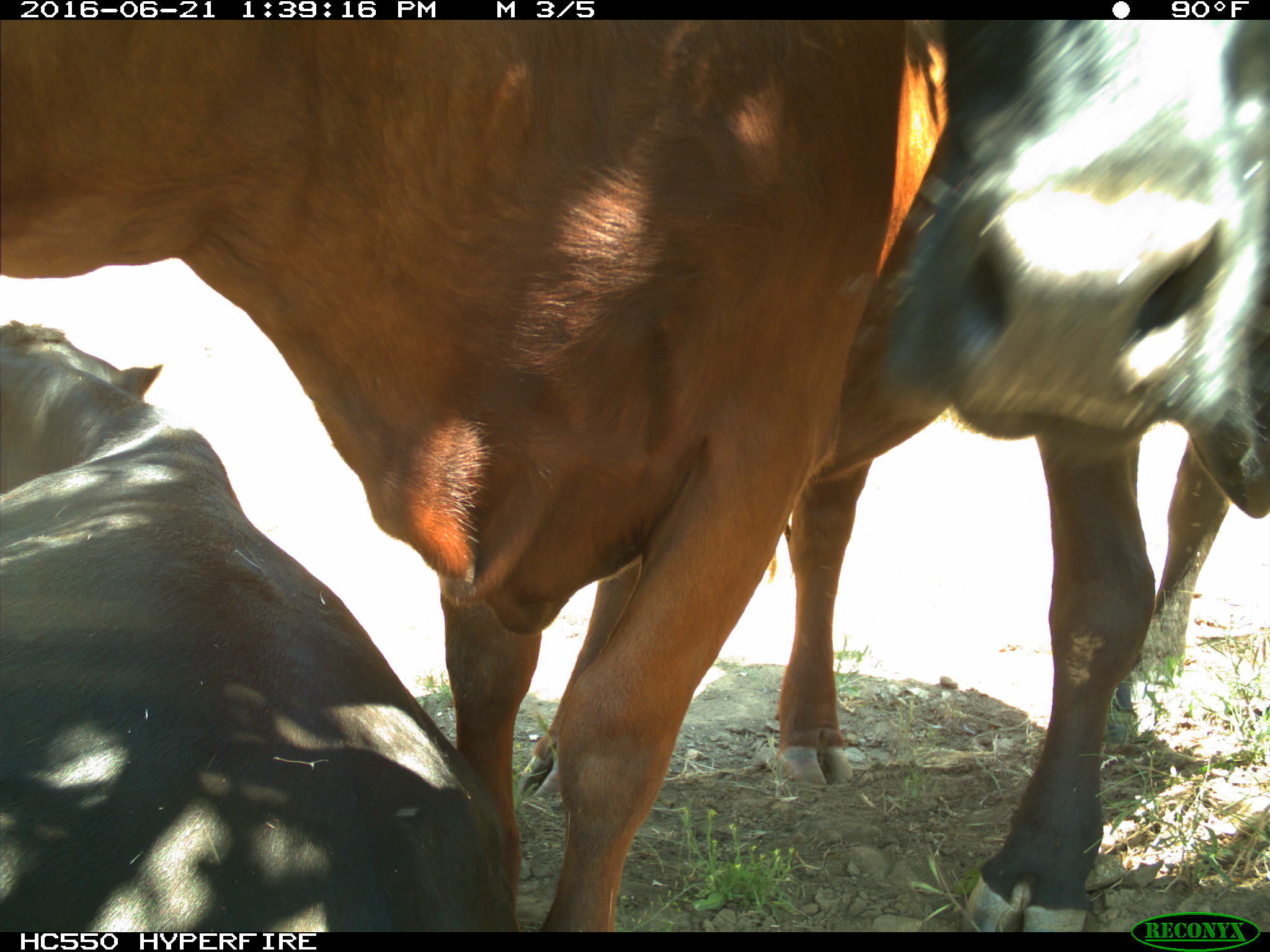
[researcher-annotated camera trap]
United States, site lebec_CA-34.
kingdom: Animalia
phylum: Chordata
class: Mammalia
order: Artiodactyla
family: Bovidae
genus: Bos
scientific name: Bos taurus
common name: domestic cow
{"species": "Bos taurus (domestic cow)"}